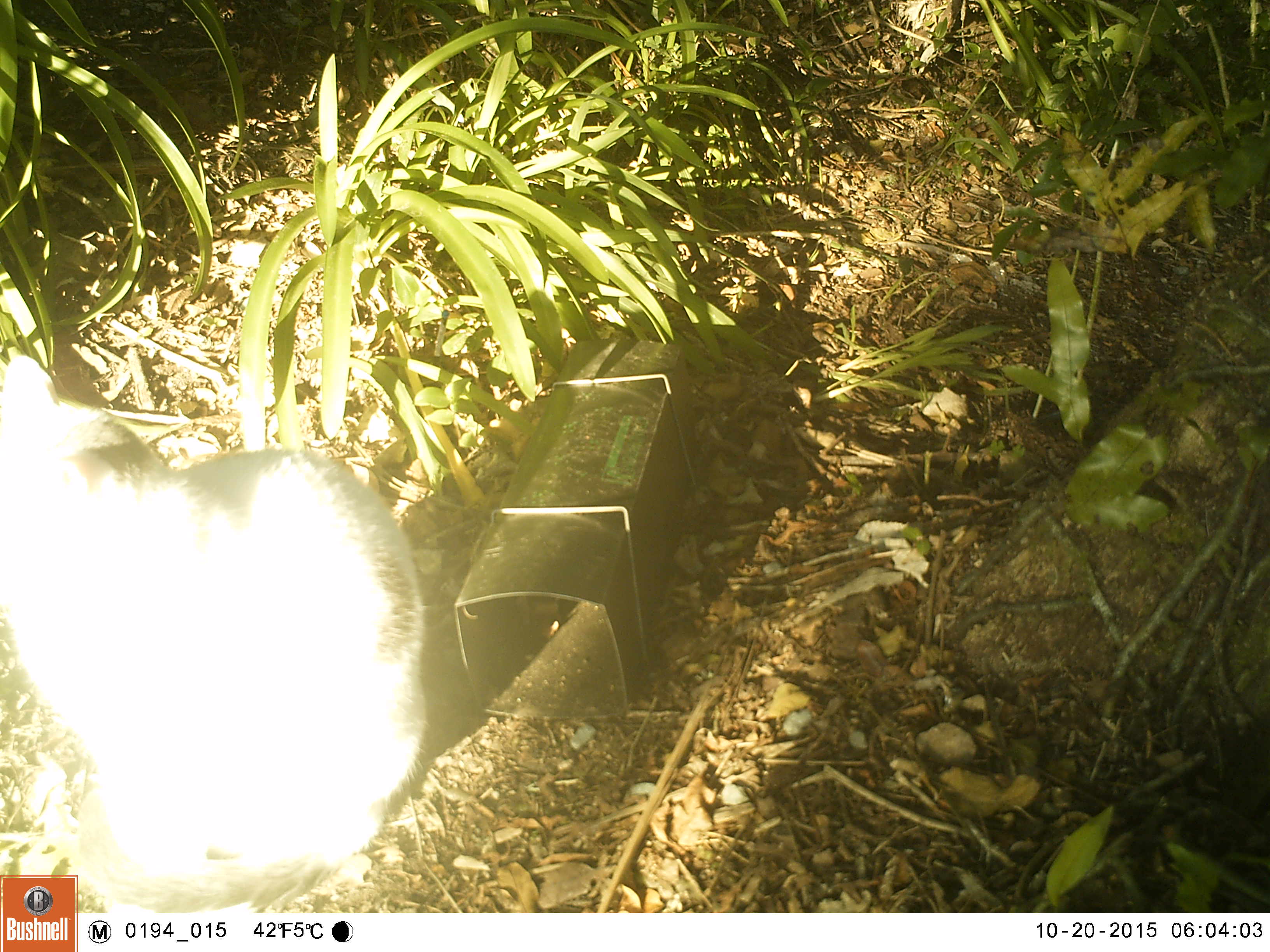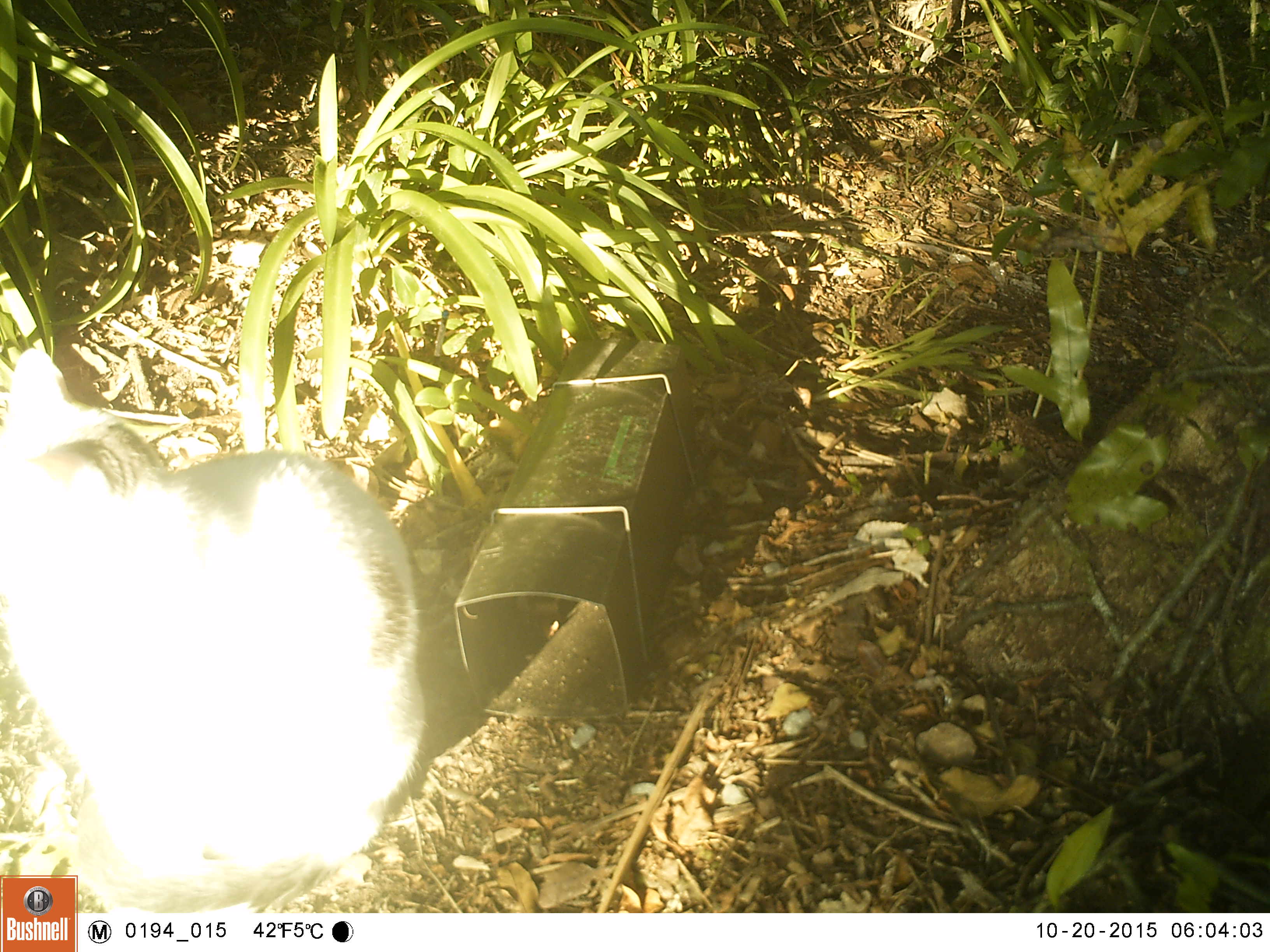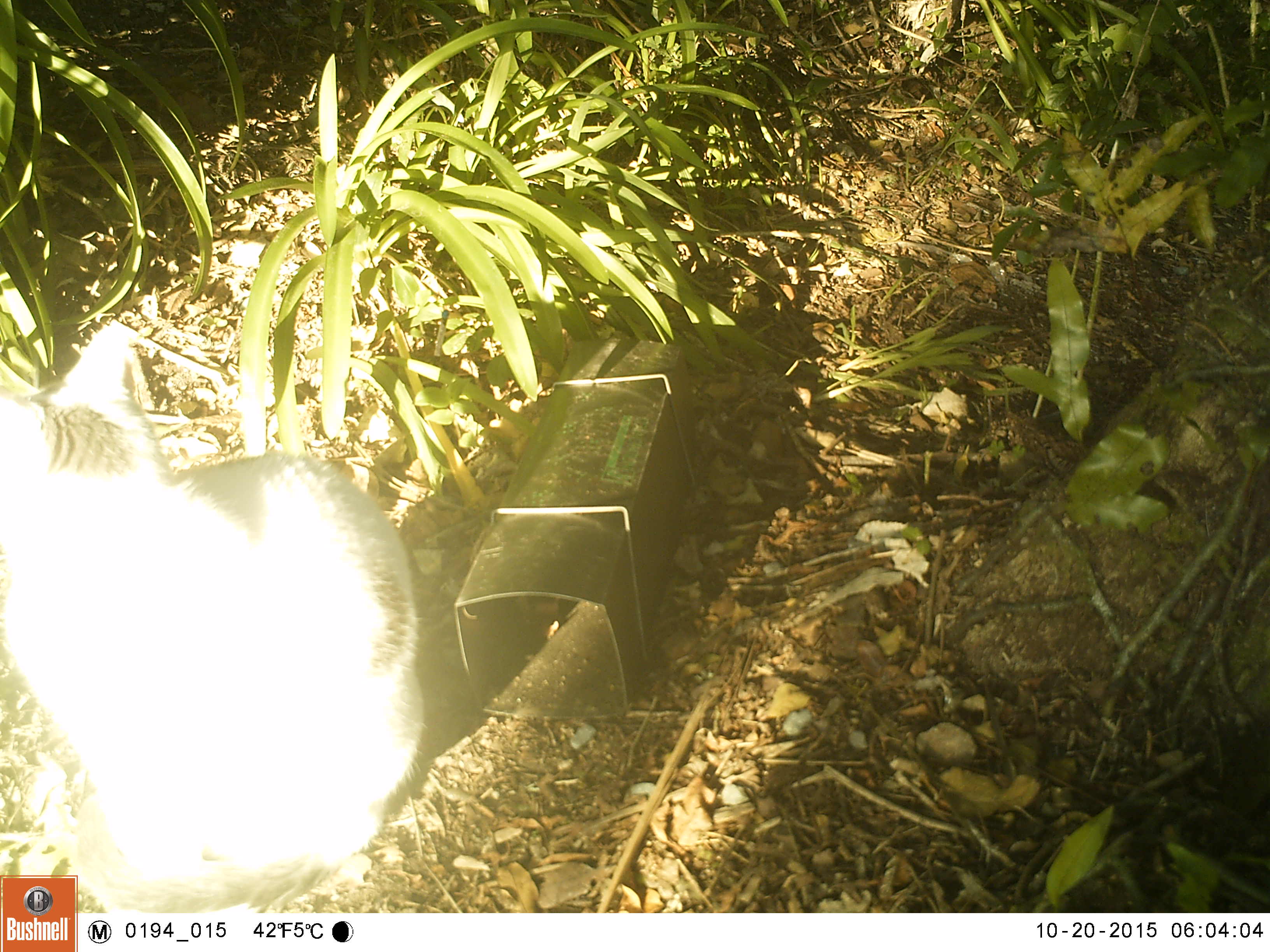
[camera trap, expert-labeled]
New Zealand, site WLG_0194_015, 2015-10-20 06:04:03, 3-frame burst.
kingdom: Animalia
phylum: Chordata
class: Mammalia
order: Carnivora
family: Felidae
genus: Felis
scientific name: Felis catus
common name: domestic cat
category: cat